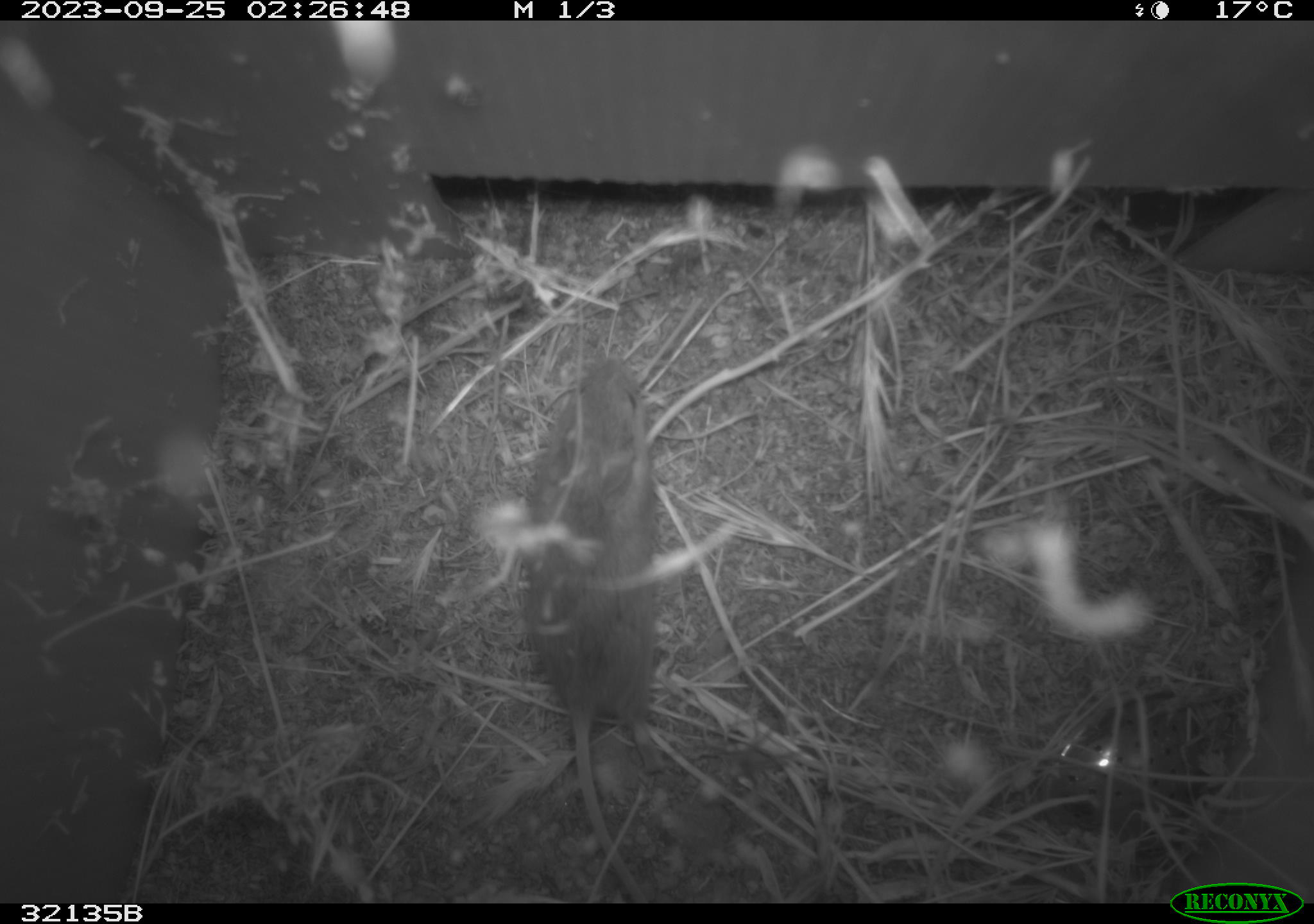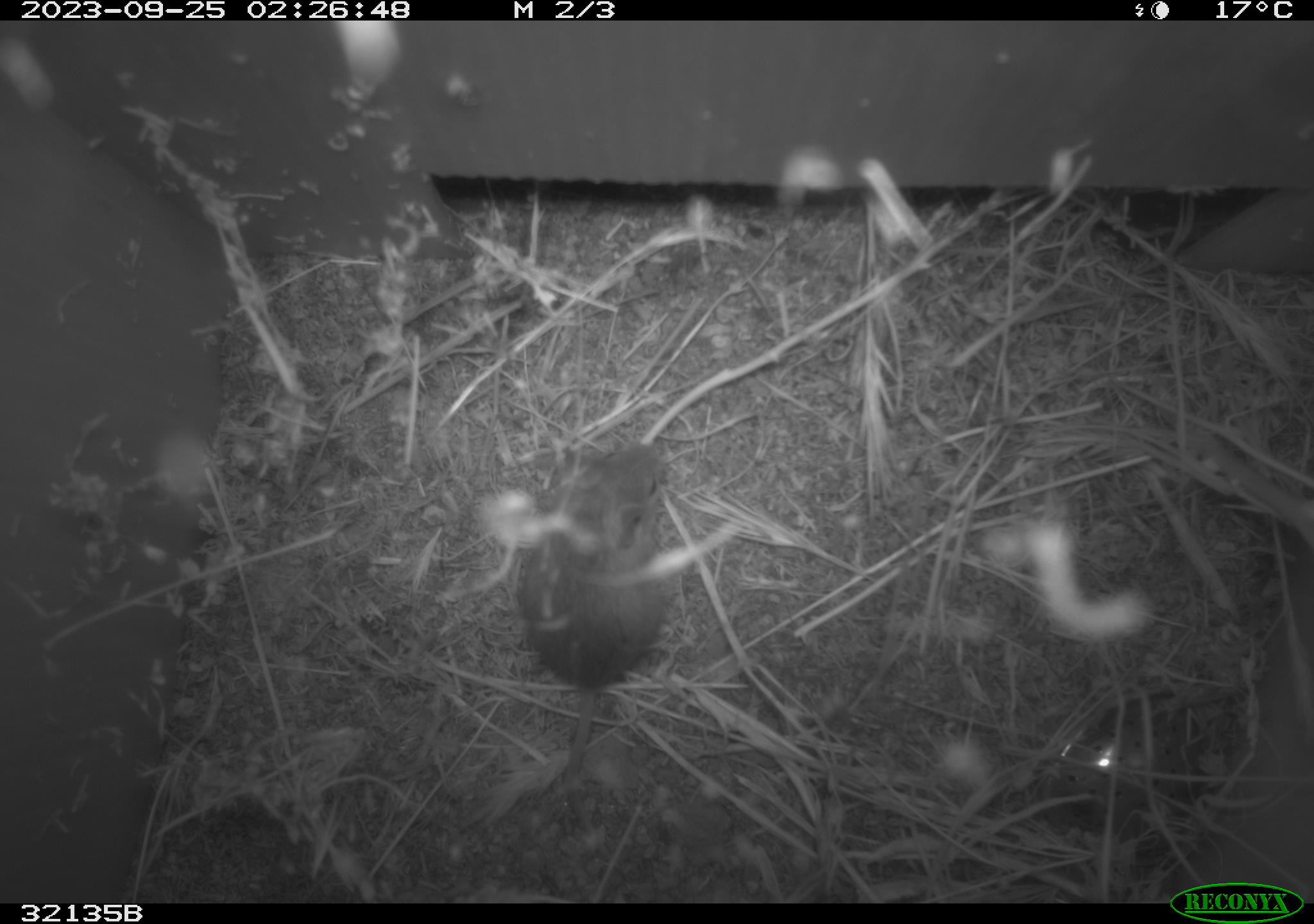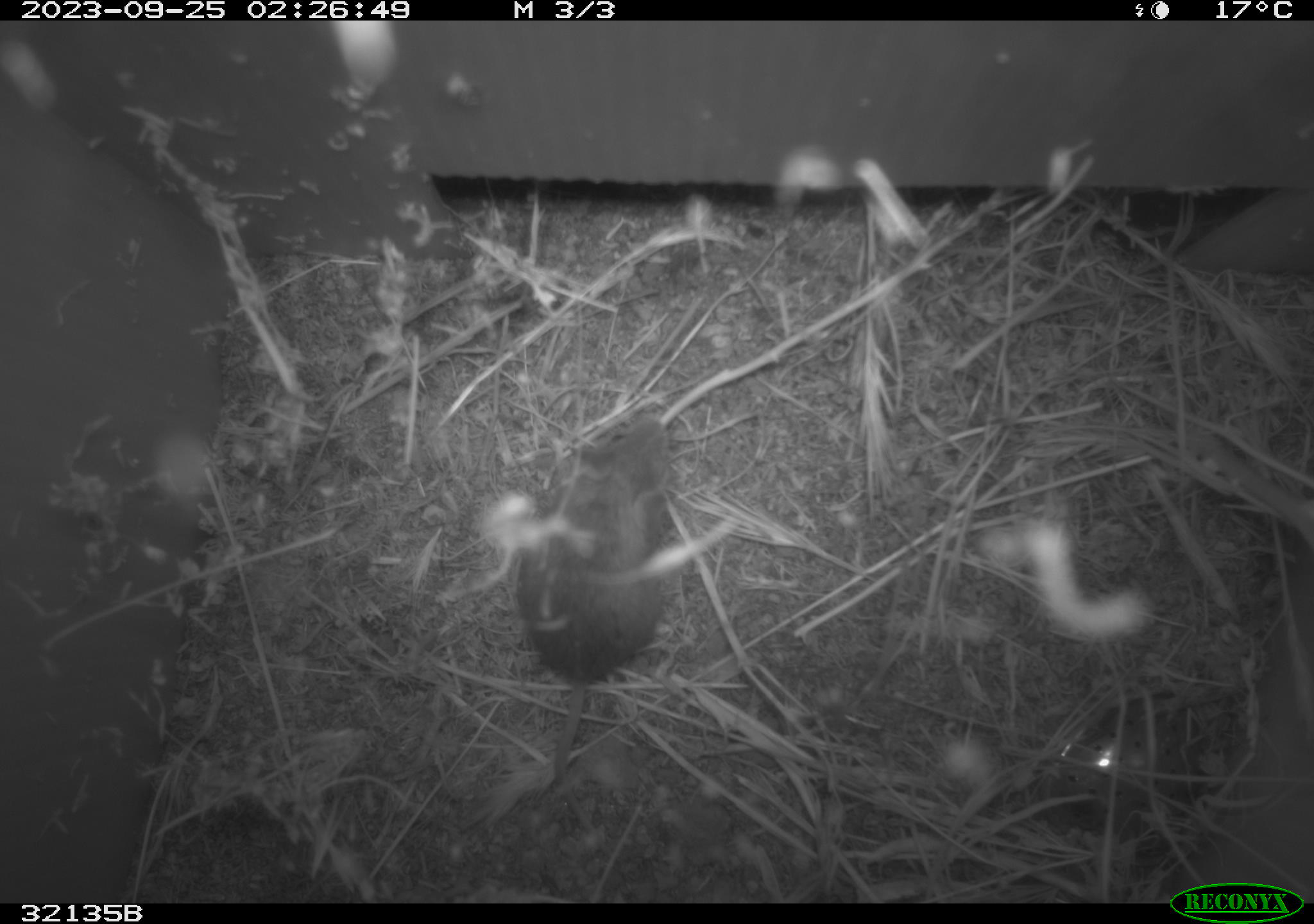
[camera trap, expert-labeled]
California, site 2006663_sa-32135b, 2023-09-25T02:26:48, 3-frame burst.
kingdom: Animalia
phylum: Chordata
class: Mammalia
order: Rodentia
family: Cricetidae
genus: Peromyscus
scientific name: Peromyscus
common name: deer mice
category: peromyscus species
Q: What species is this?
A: Peromyscus species (deer mice) (Peromyscus).